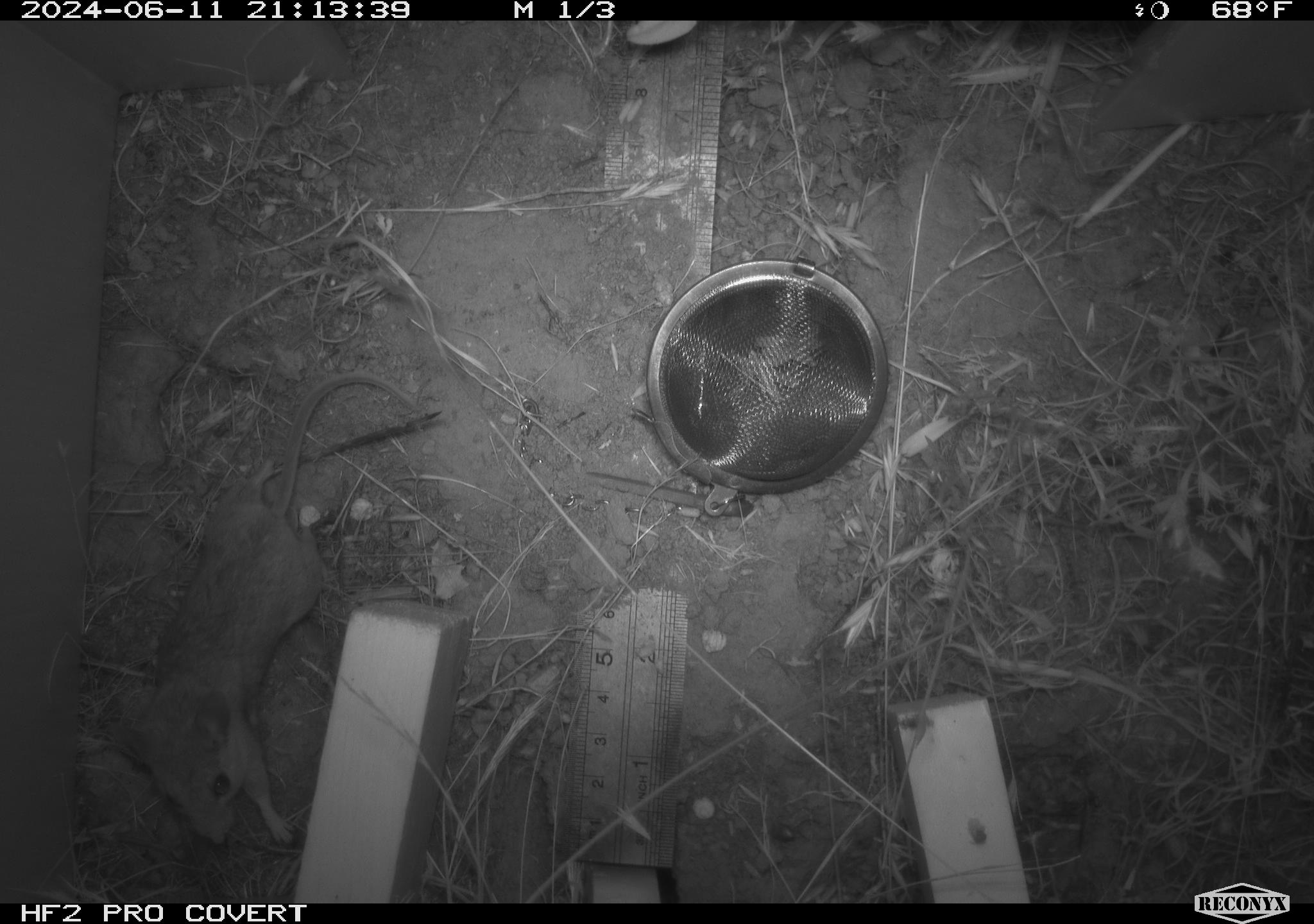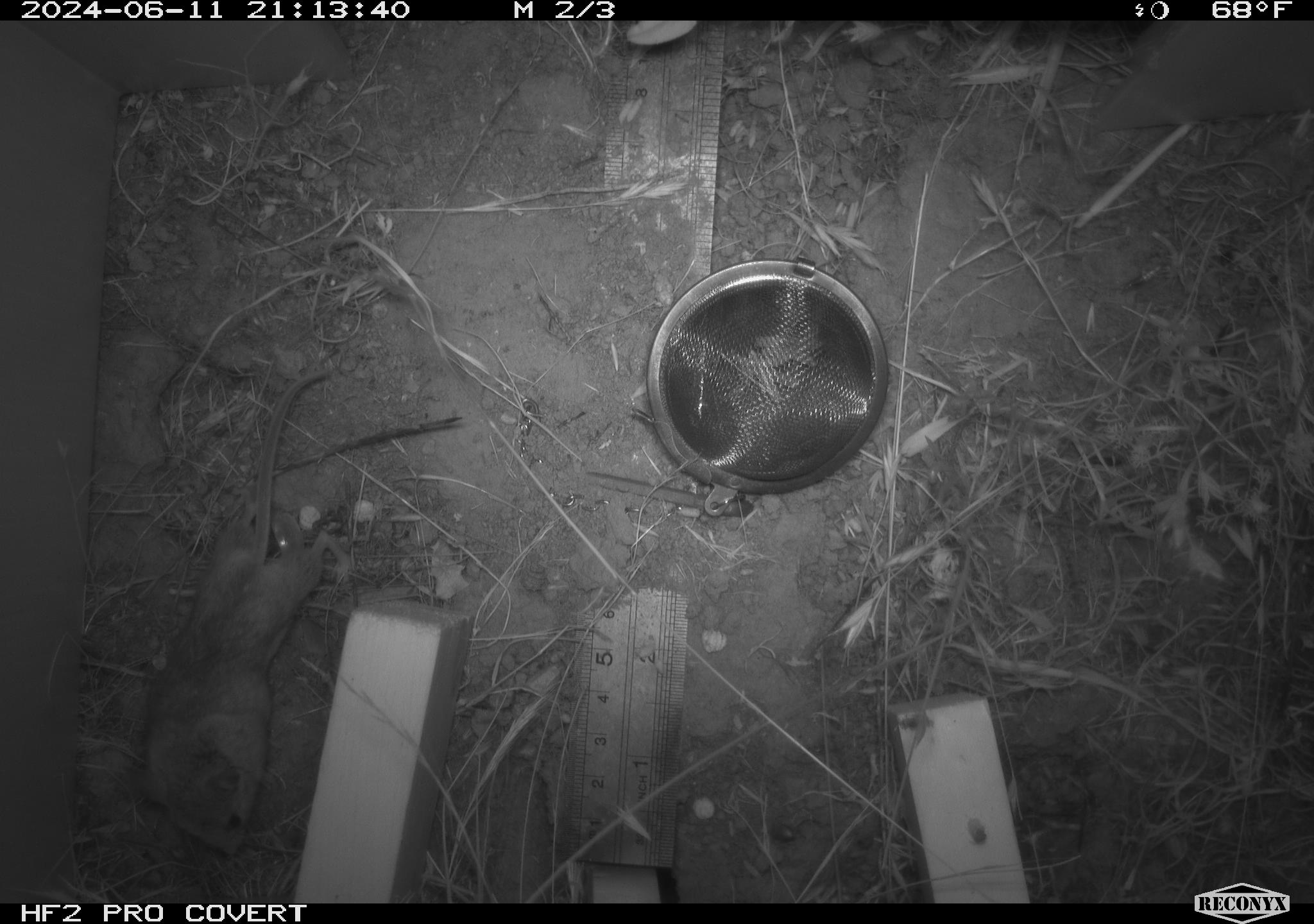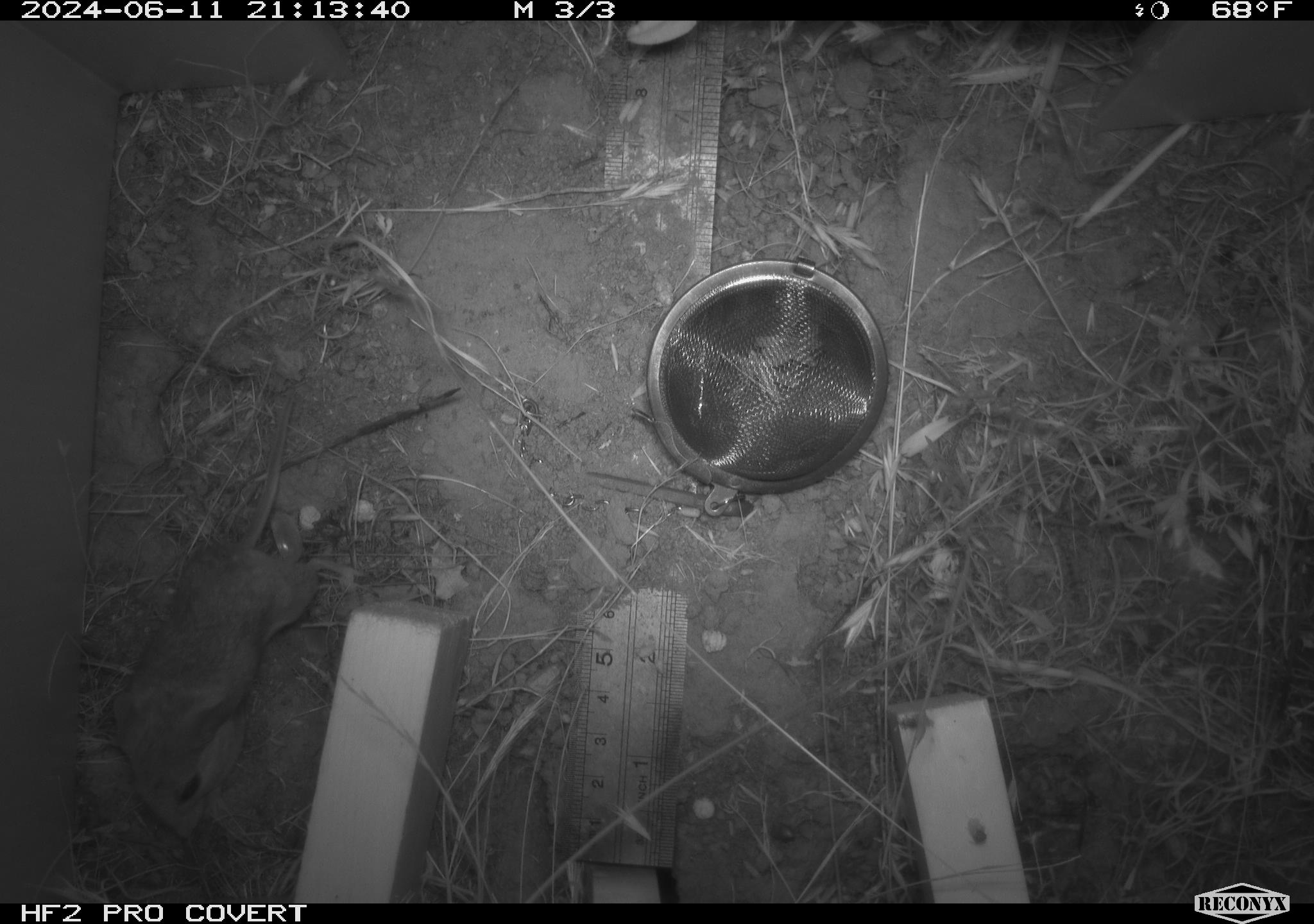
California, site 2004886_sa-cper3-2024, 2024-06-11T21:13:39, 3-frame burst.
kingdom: Animalia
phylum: Chordata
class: Mammalia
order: Rodentia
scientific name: Rodentia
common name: rodent